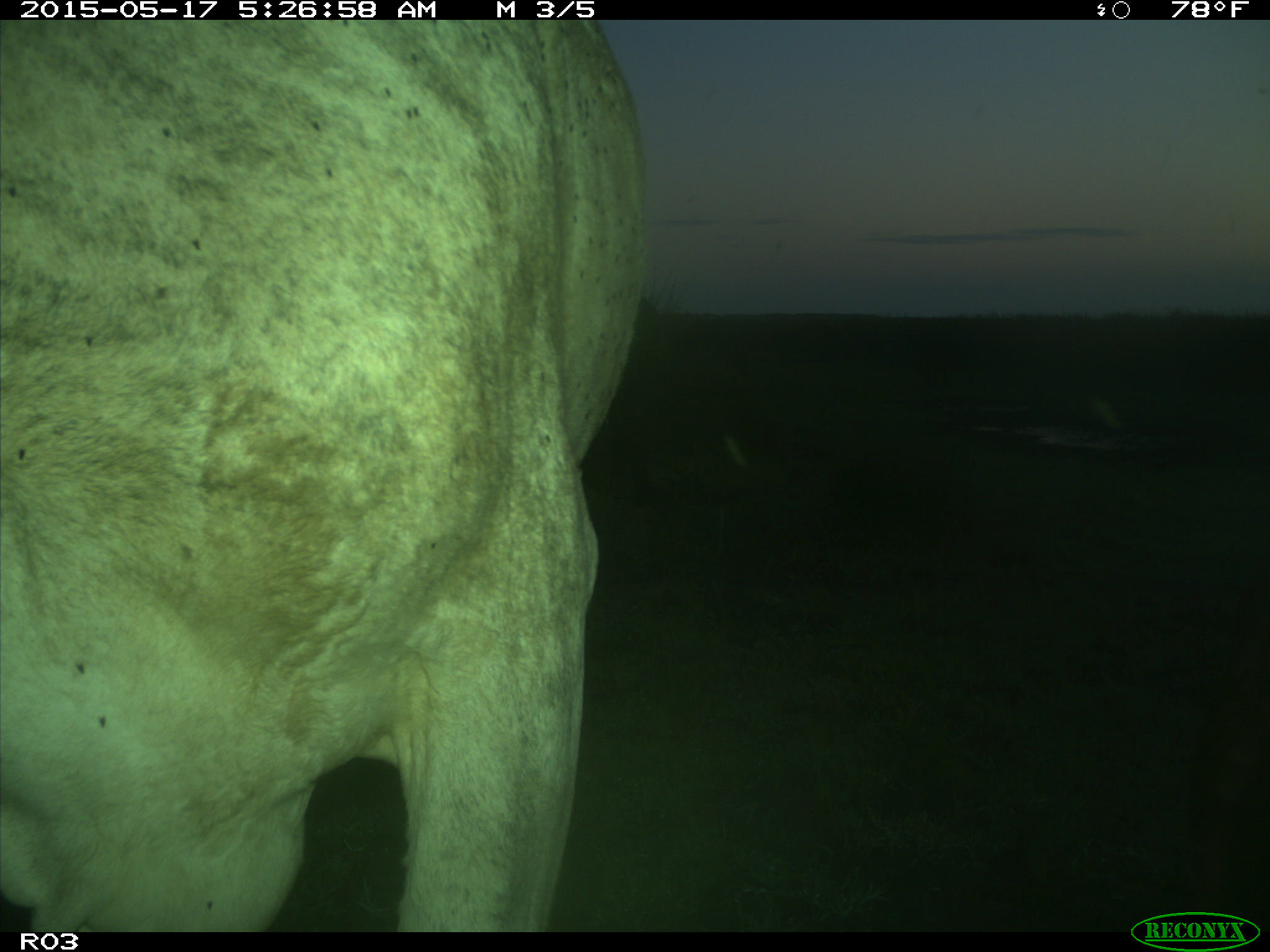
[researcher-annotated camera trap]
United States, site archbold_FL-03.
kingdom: Animalia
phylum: Chordata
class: Mammalia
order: Artiodactyla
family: Bovidae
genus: Bos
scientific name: Bos taurus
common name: domestic cow